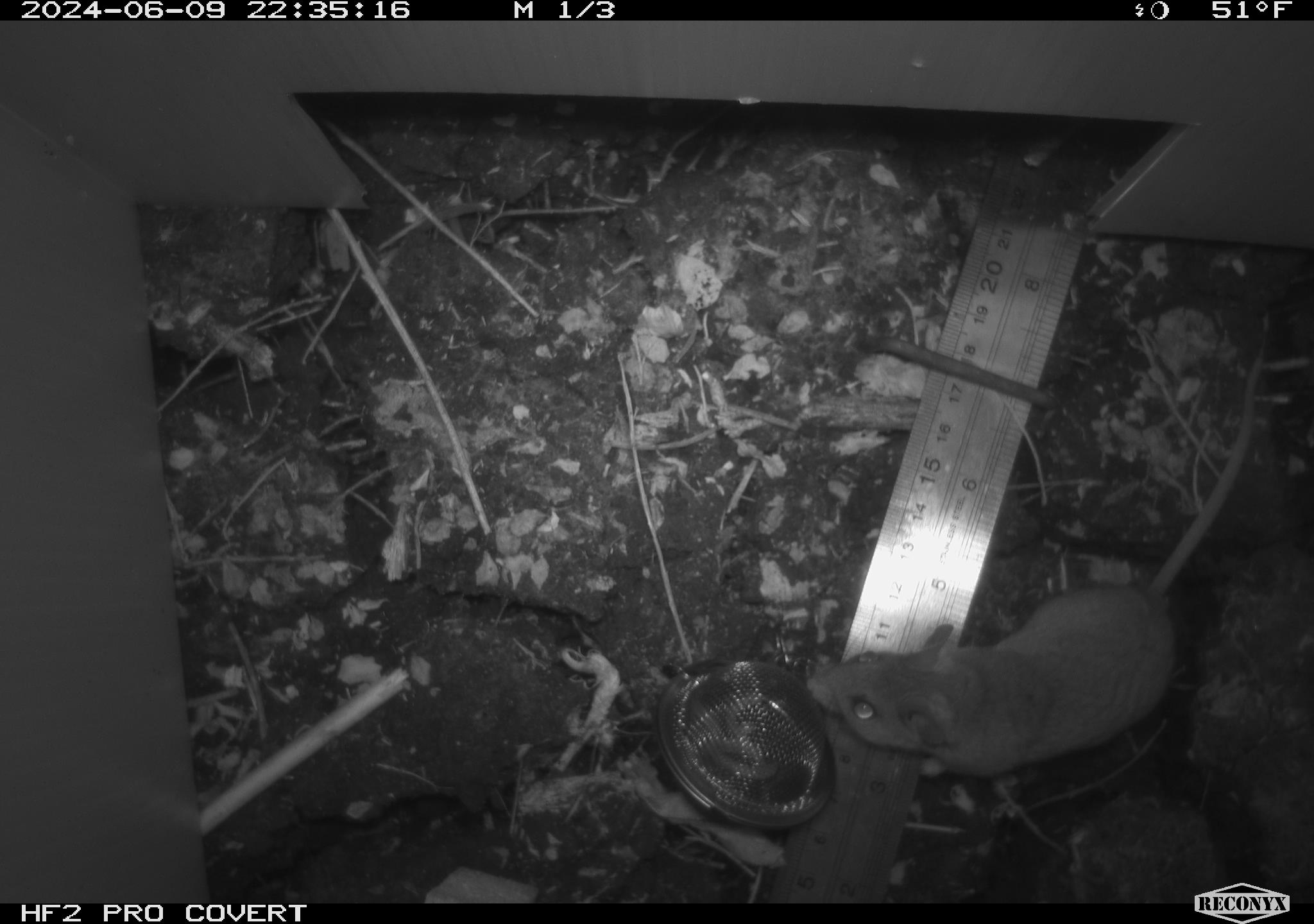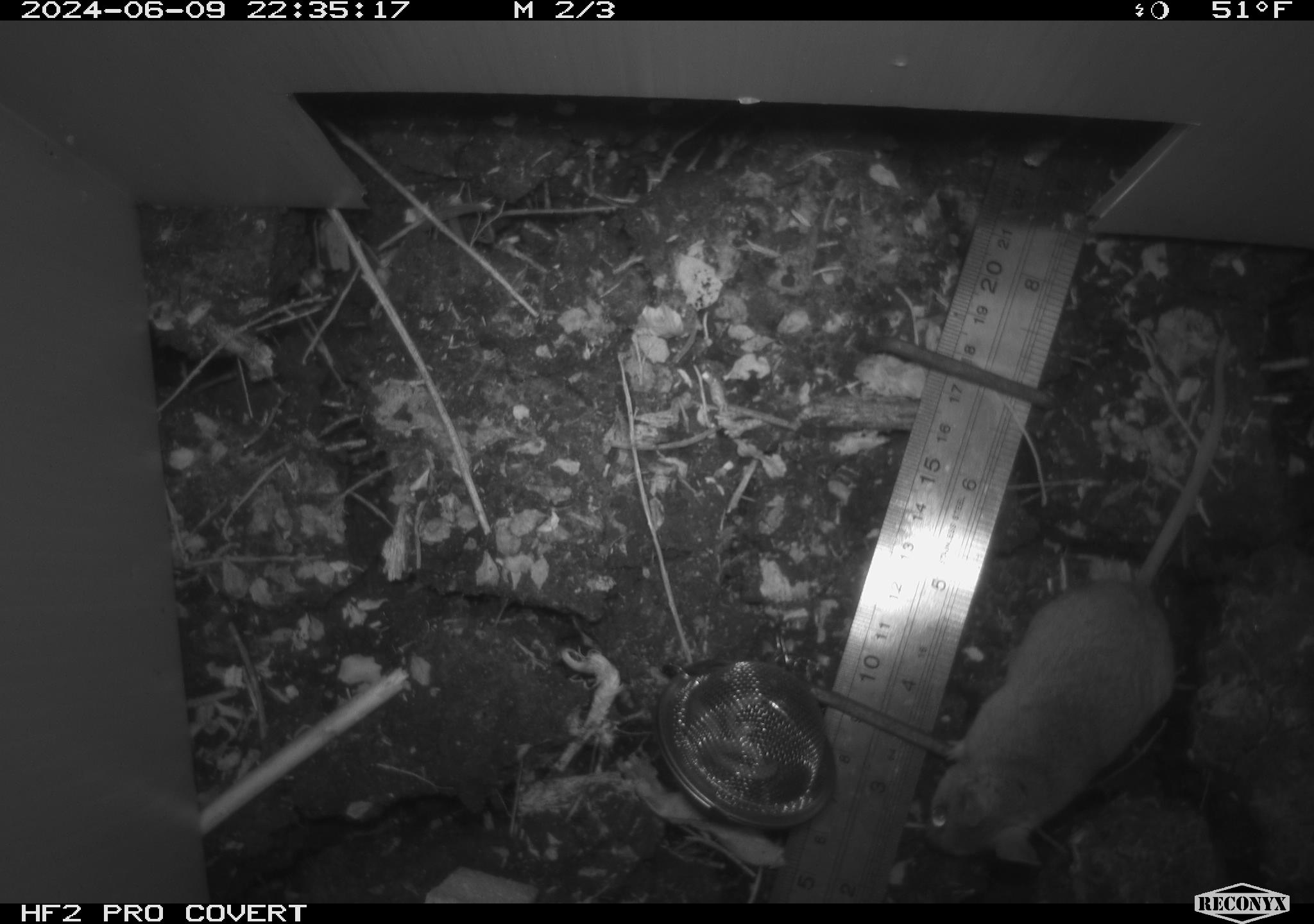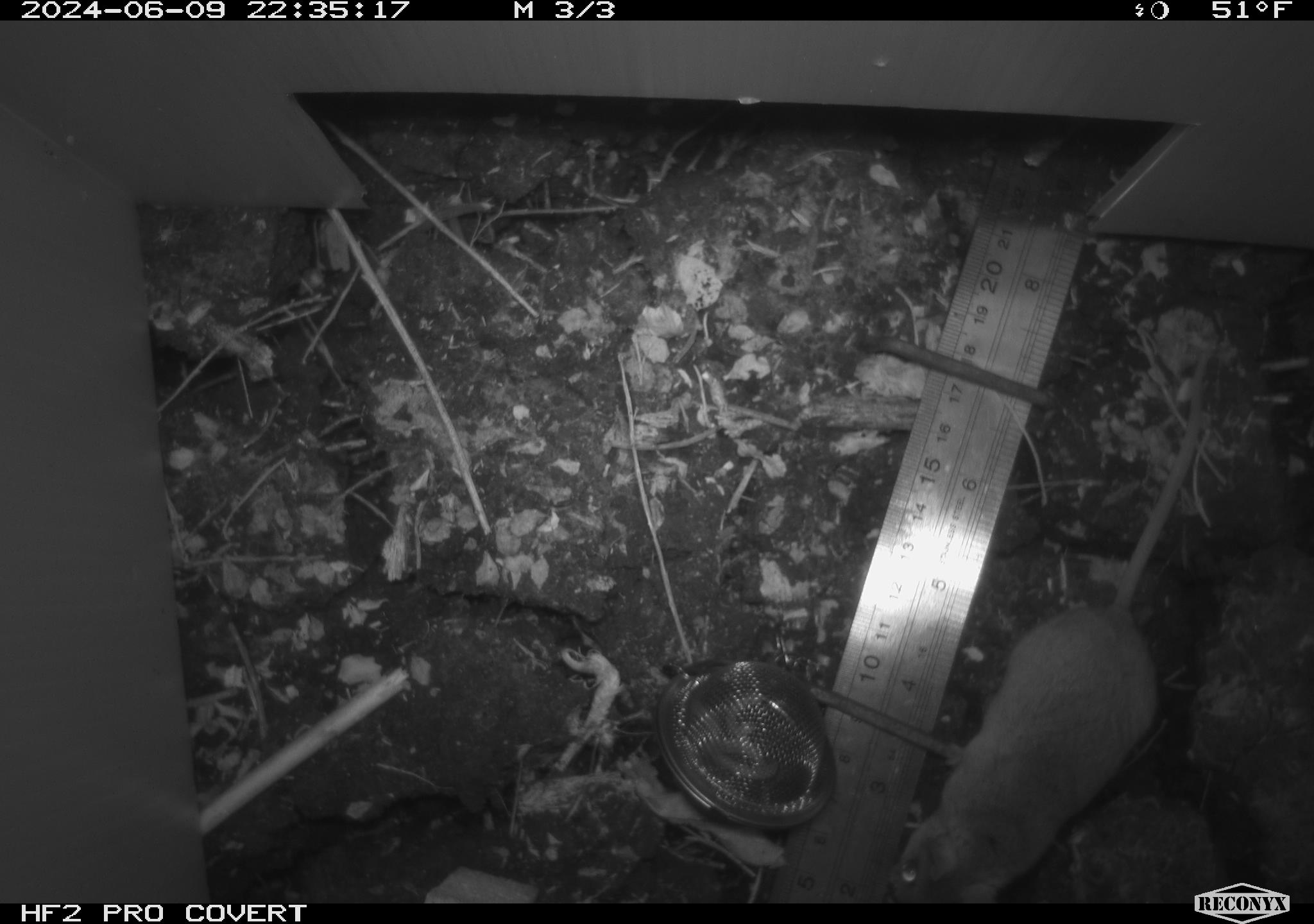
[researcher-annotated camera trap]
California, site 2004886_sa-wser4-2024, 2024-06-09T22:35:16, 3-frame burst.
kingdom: Animalia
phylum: Chordata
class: Mammalia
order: Rodentia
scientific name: Rodentia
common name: mouse species